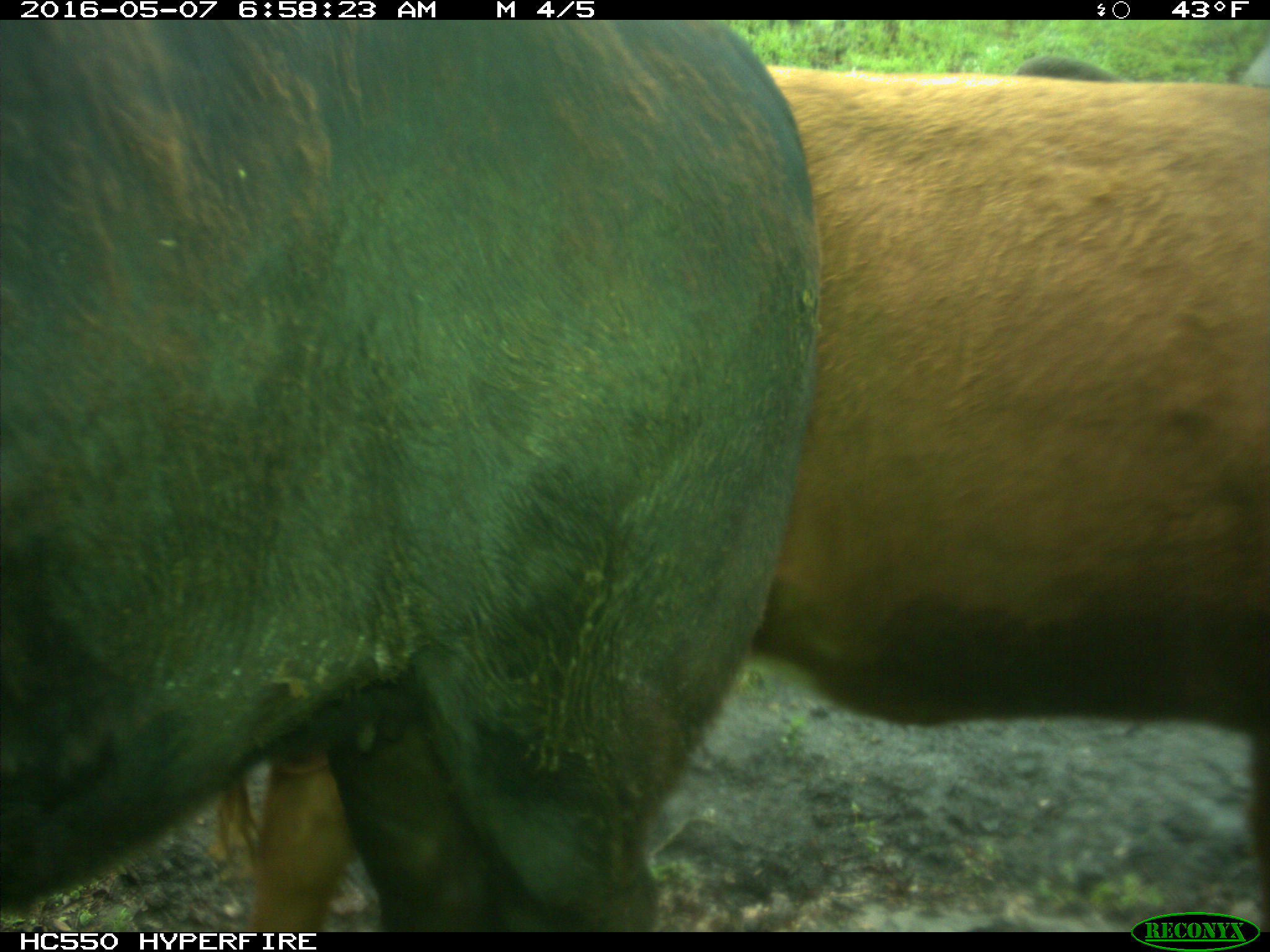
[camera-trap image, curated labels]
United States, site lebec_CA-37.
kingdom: Animalia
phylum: Chordata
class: Mammalia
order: Artiodactyla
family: Bovidae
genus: Bos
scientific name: Bos taurus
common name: domestic cow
Bos taurus (domestic cow).